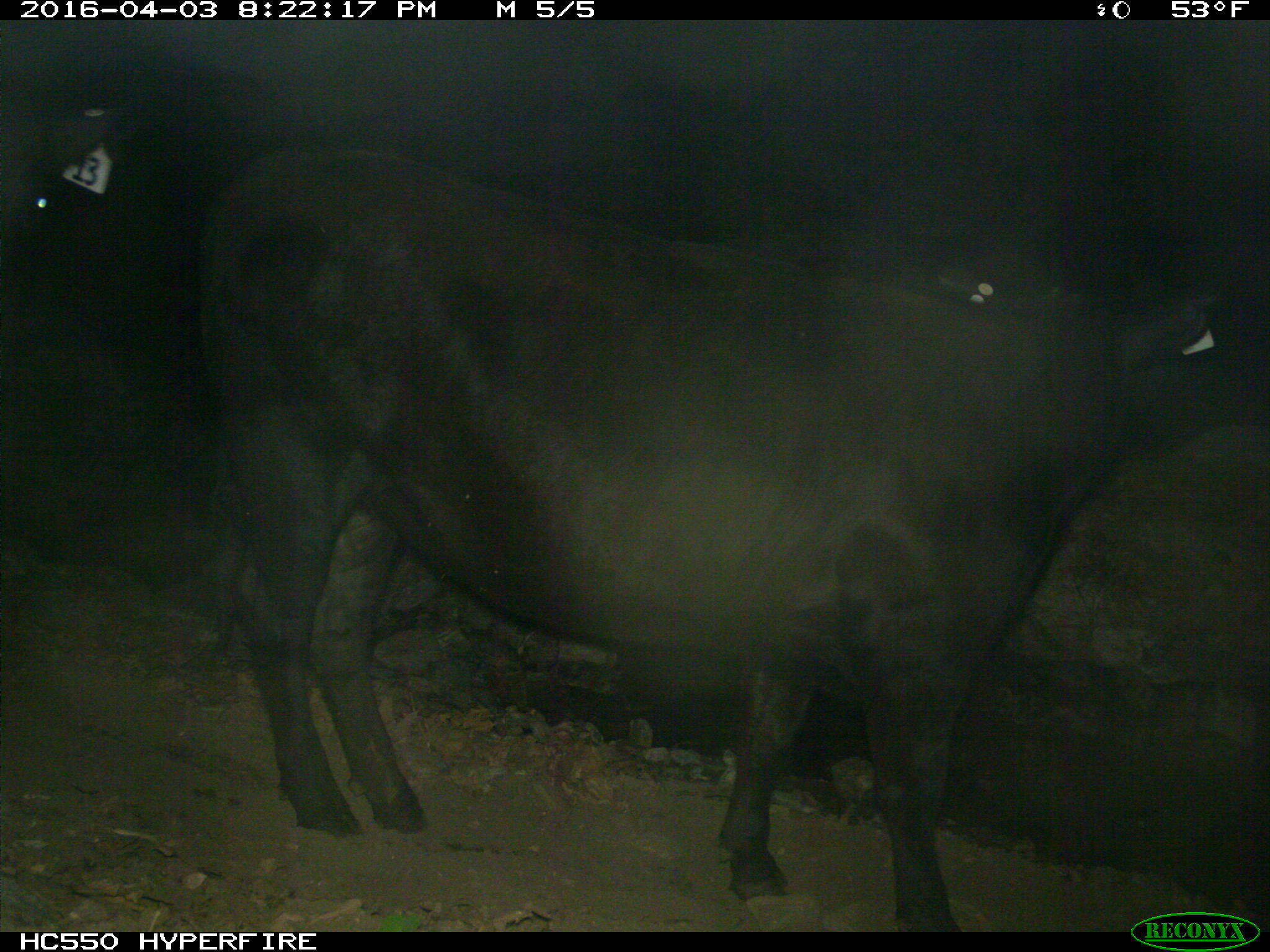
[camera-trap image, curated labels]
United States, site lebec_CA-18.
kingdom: Animalia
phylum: Chordata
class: Mammalia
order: Artiodactyla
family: Bovidae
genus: Bos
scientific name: Bos taurus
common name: domestic cow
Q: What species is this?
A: Bos taurus (domestic cow).